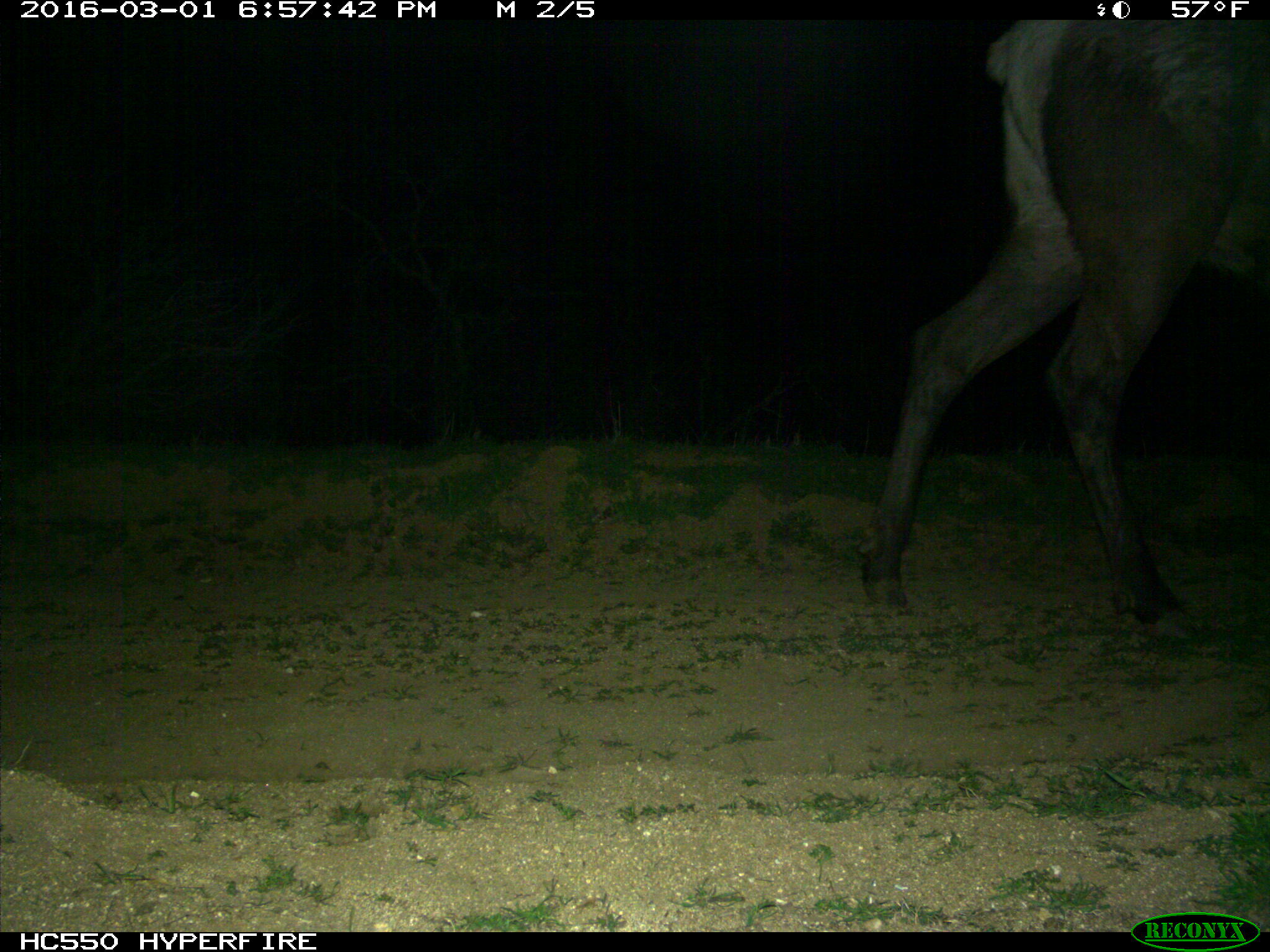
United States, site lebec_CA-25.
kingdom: Animalia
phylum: Chordata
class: Mammalia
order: Artiodactyla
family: Cervidae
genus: Cervus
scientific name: Cervus canadensis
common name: elk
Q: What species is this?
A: Cervus canadensis (elk).